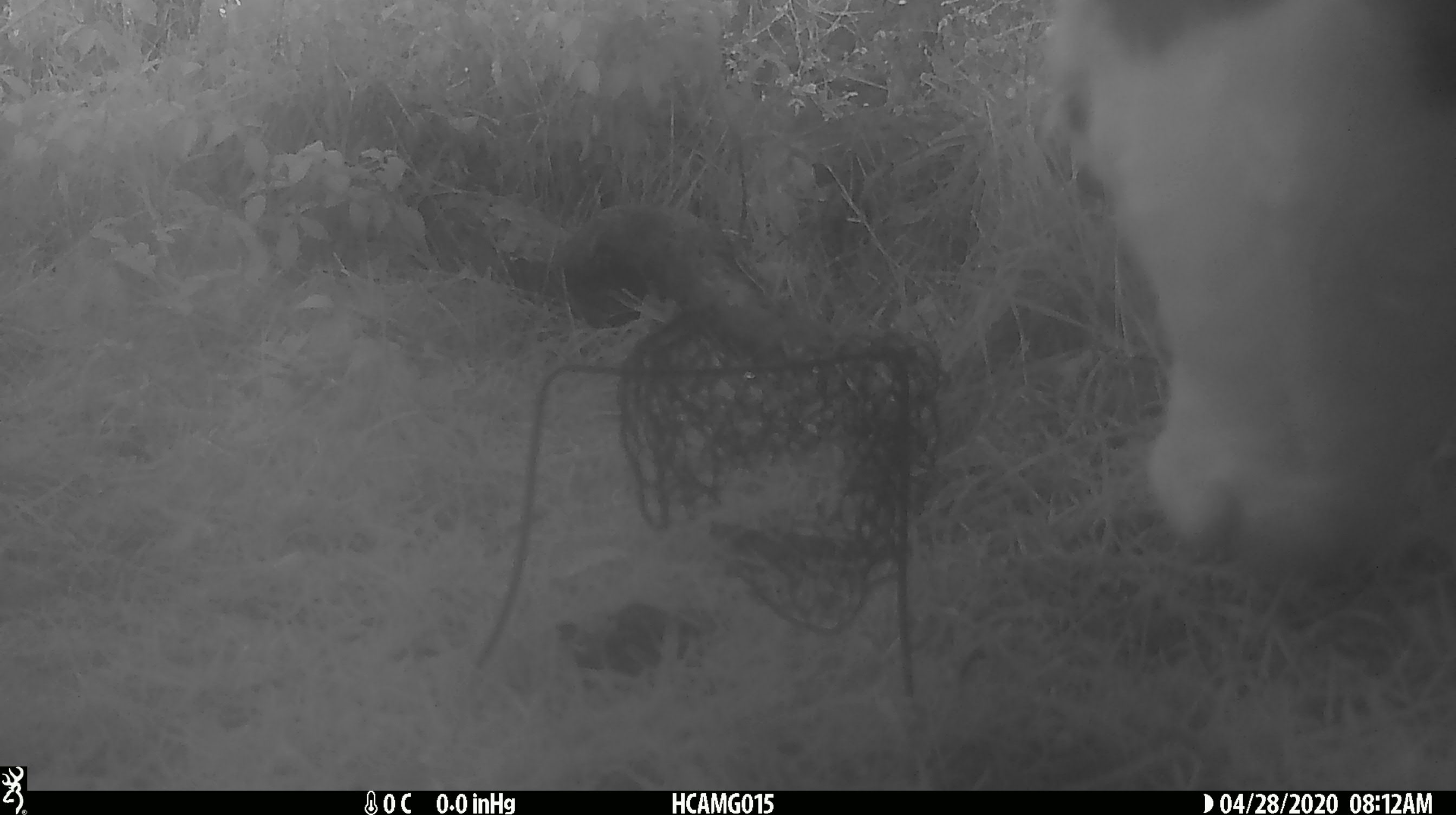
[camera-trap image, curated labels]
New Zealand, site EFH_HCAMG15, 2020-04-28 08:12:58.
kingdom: Animalia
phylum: Chordata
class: Mammalia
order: Artiodactyla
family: Bovidae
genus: Bos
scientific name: Bos taurus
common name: domestic cow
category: cow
Cow (domestic cow) (Bos taurus).